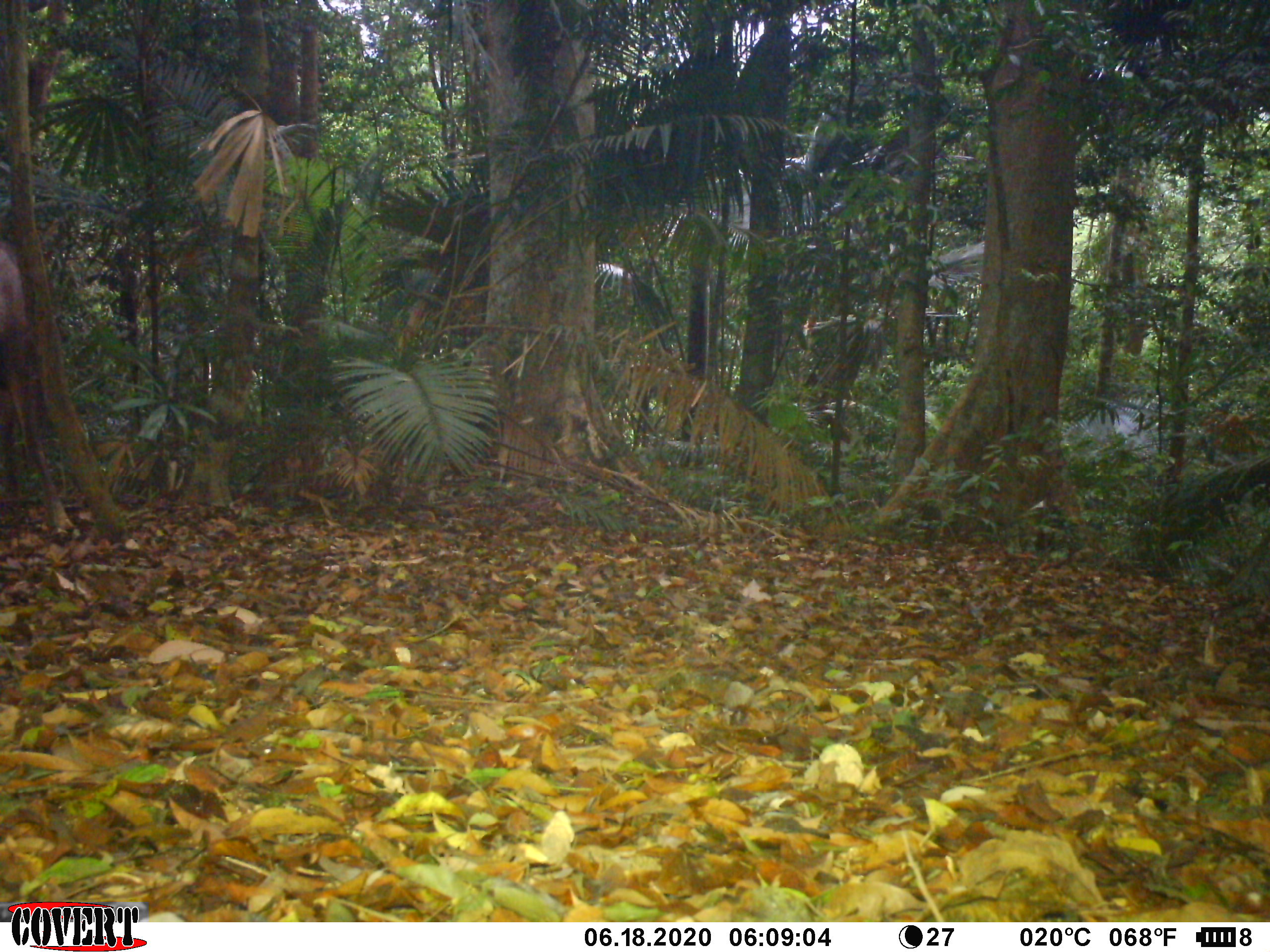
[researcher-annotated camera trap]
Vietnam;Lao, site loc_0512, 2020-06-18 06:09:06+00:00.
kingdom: Animalia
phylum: Chordata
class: Mammalia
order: Artiodactyla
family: Cervidae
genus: Rusa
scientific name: Rusa unicolor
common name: sambar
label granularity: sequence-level